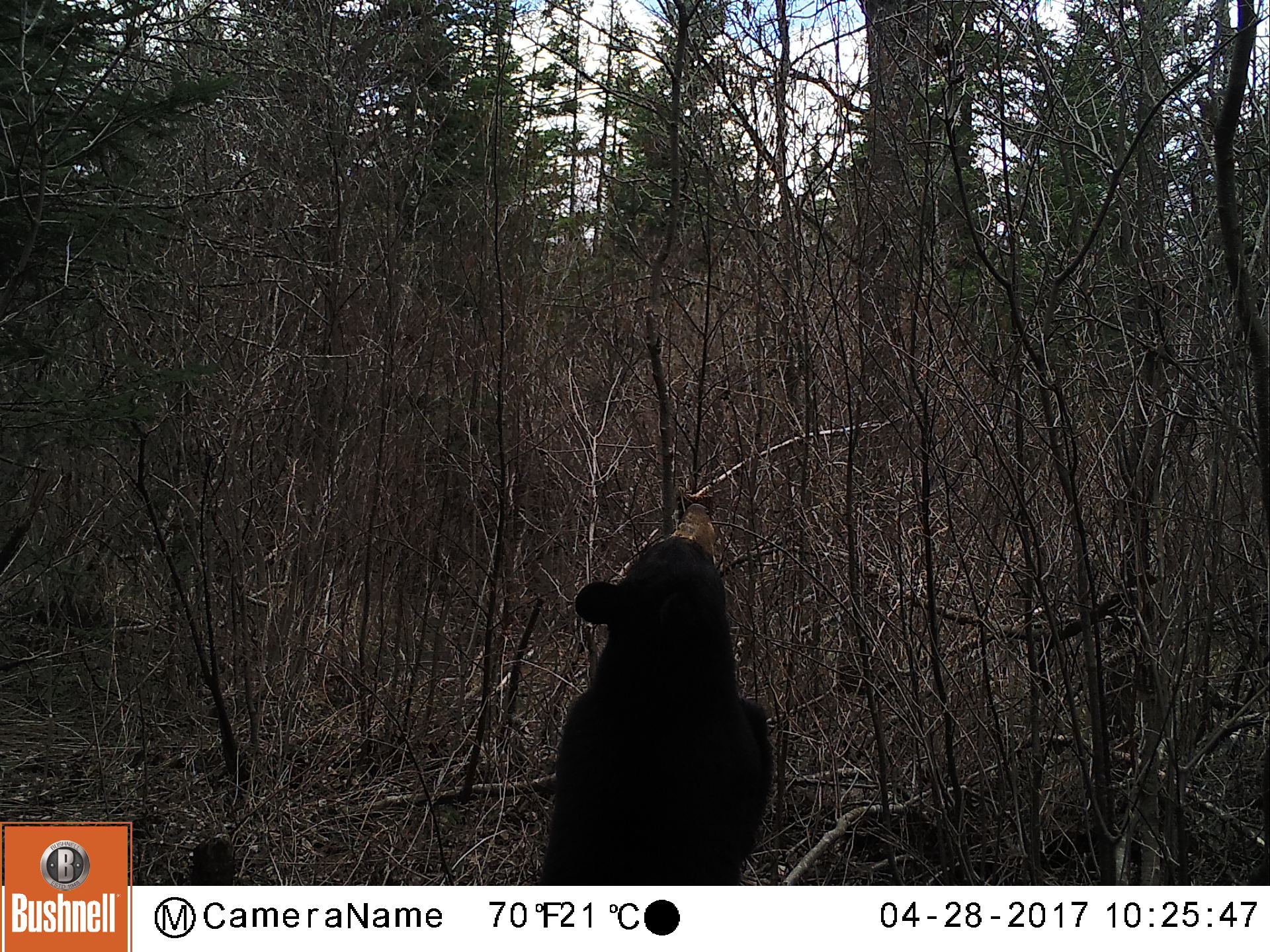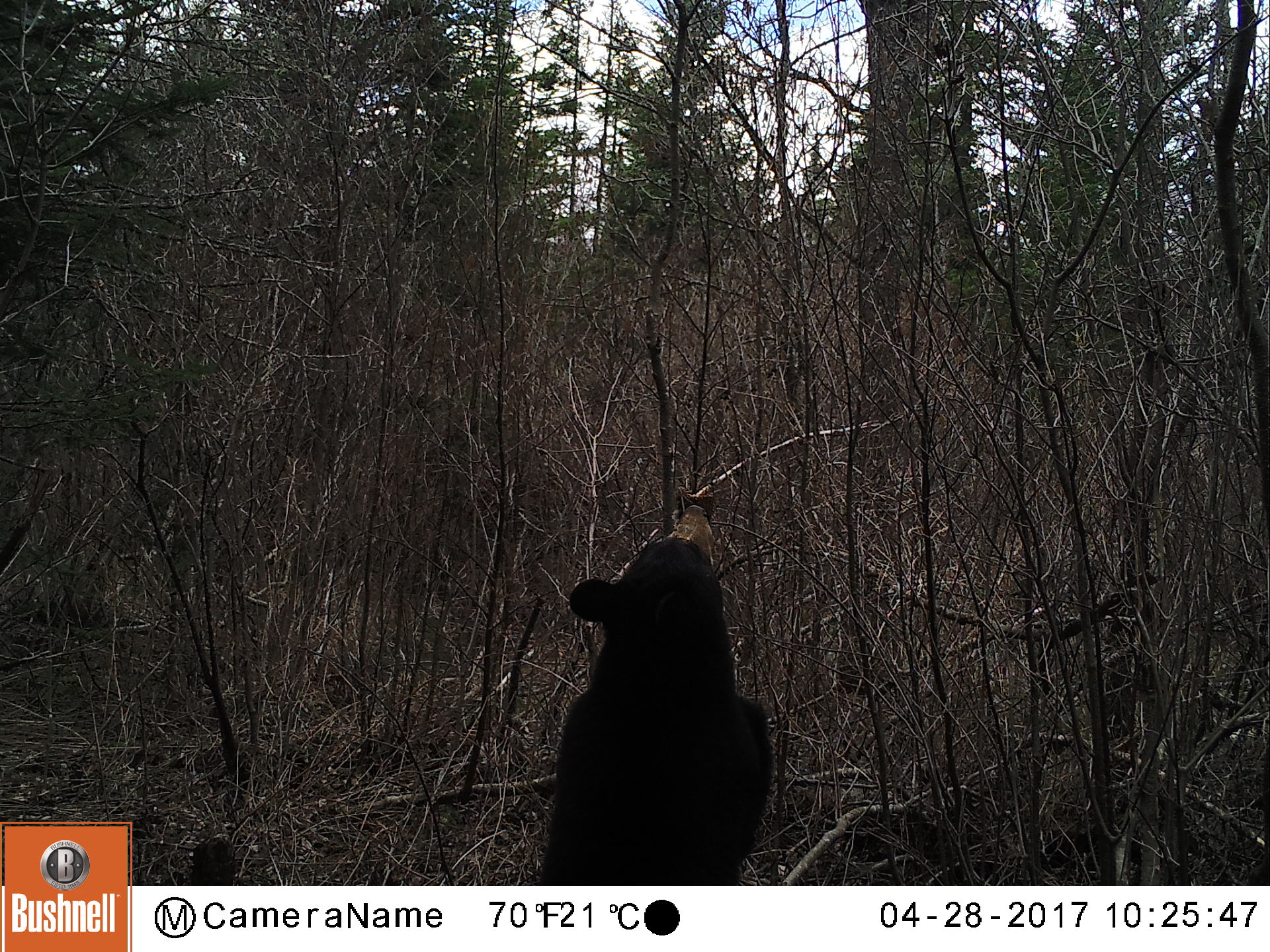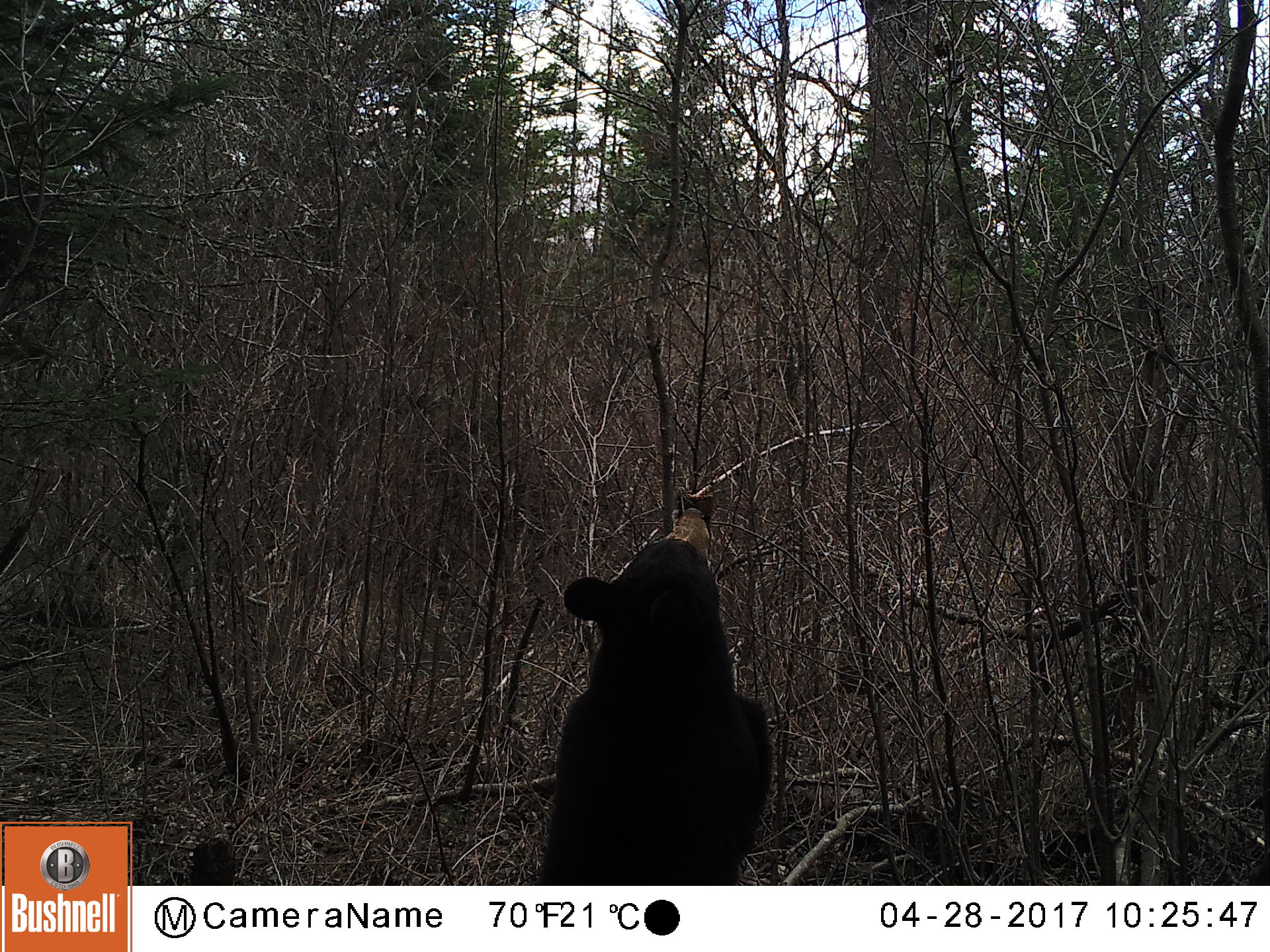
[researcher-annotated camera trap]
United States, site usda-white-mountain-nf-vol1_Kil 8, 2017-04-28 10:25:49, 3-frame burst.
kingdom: Animalia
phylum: Chordata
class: Mammalia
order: Carnivora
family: Ursidae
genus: Ursus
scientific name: Ursus americanus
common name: black bear